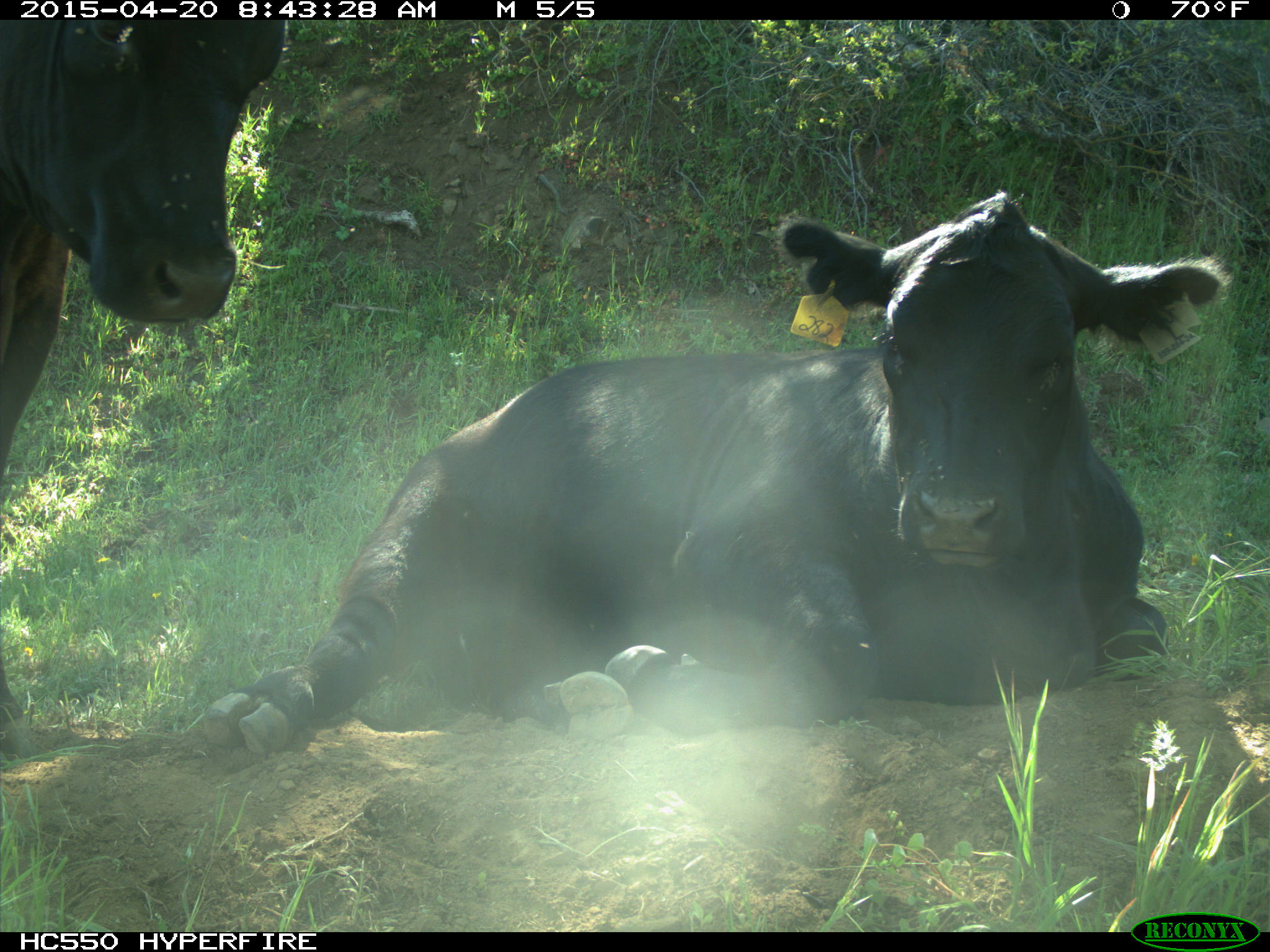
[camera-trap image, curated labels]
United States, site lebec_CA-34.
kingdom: Animalia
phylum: Chordata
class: Mammalia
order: Artiodactyla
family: Bovidae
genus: Bos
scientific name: Bos taurus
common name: domestic cow